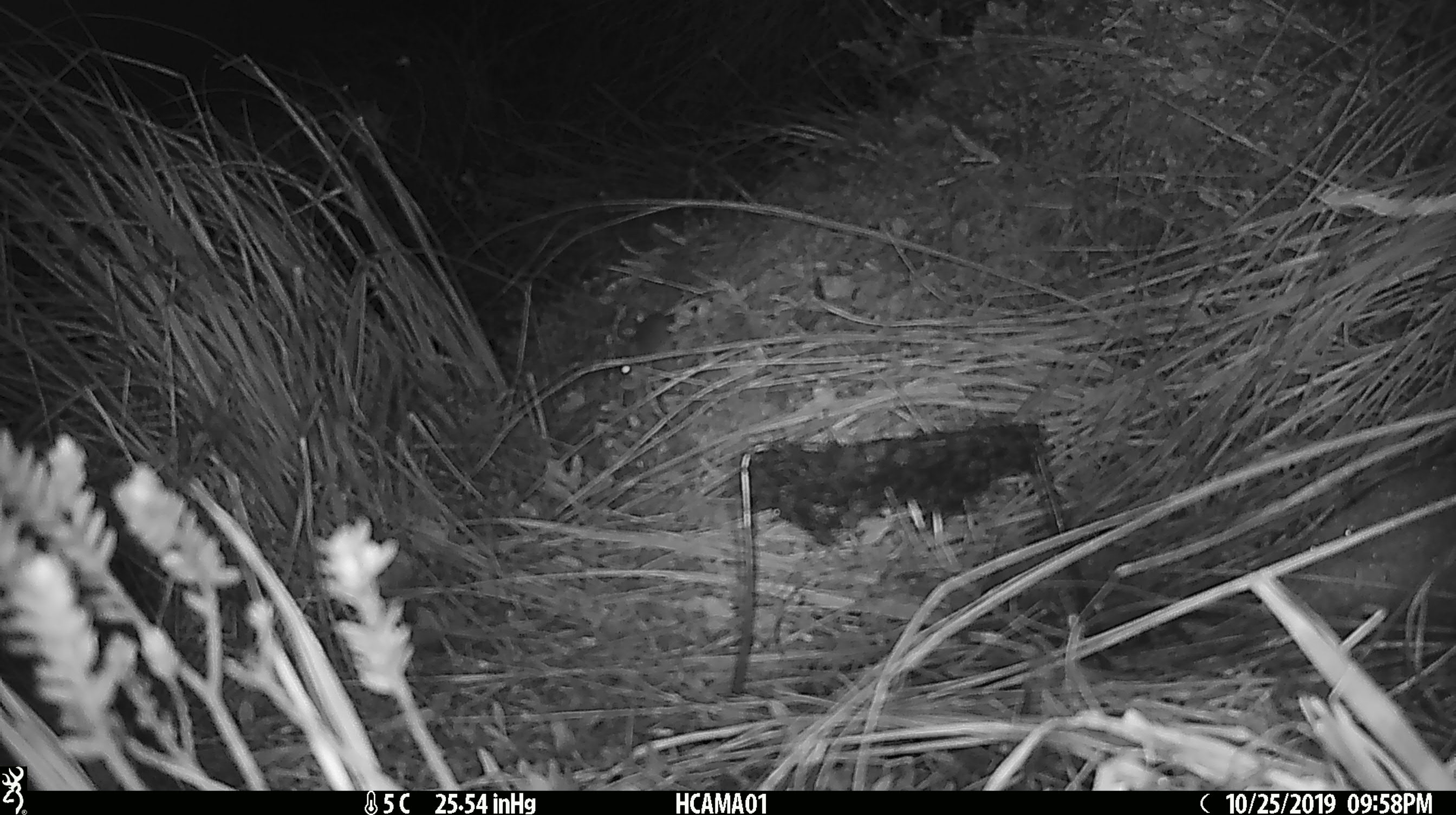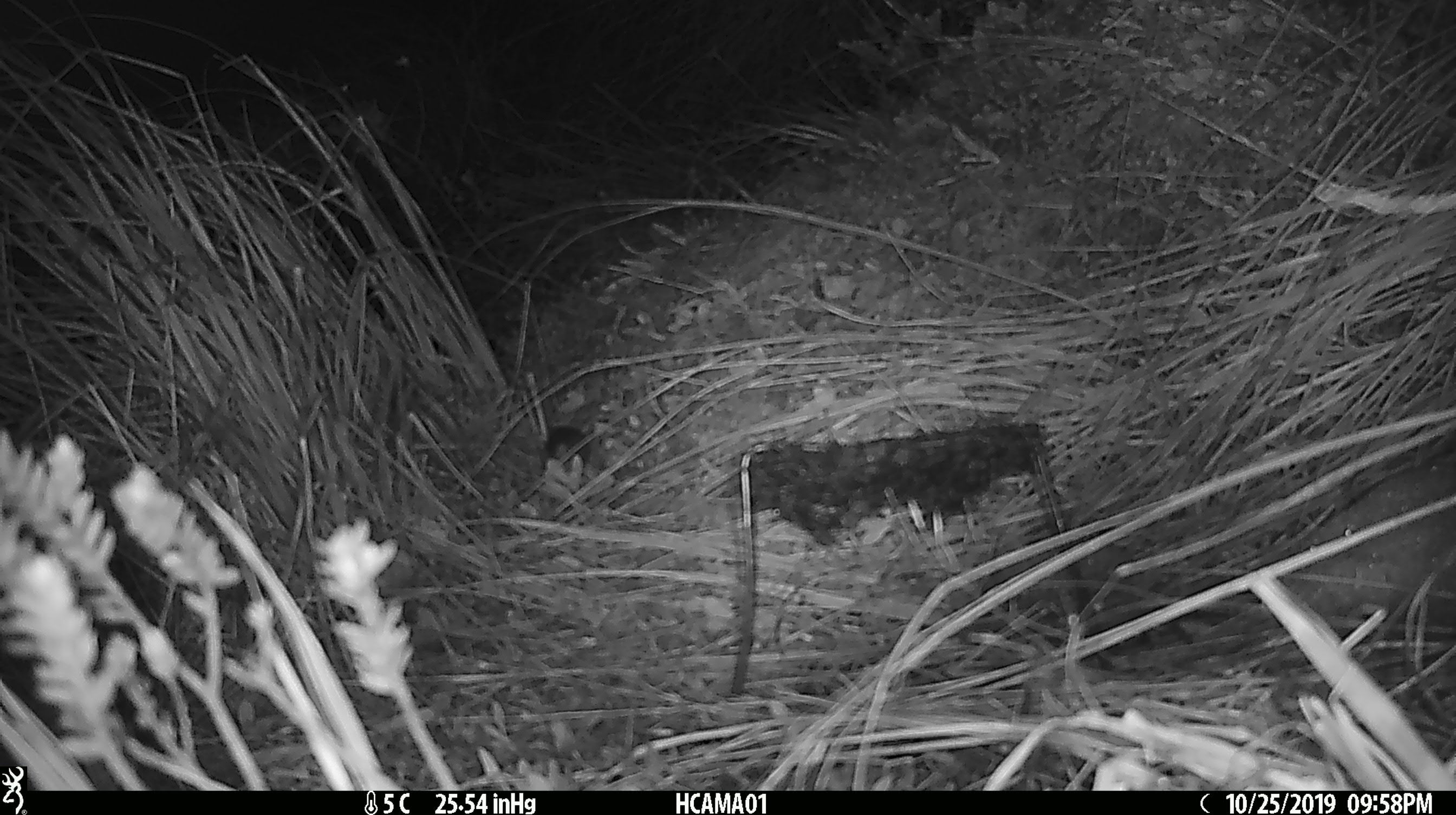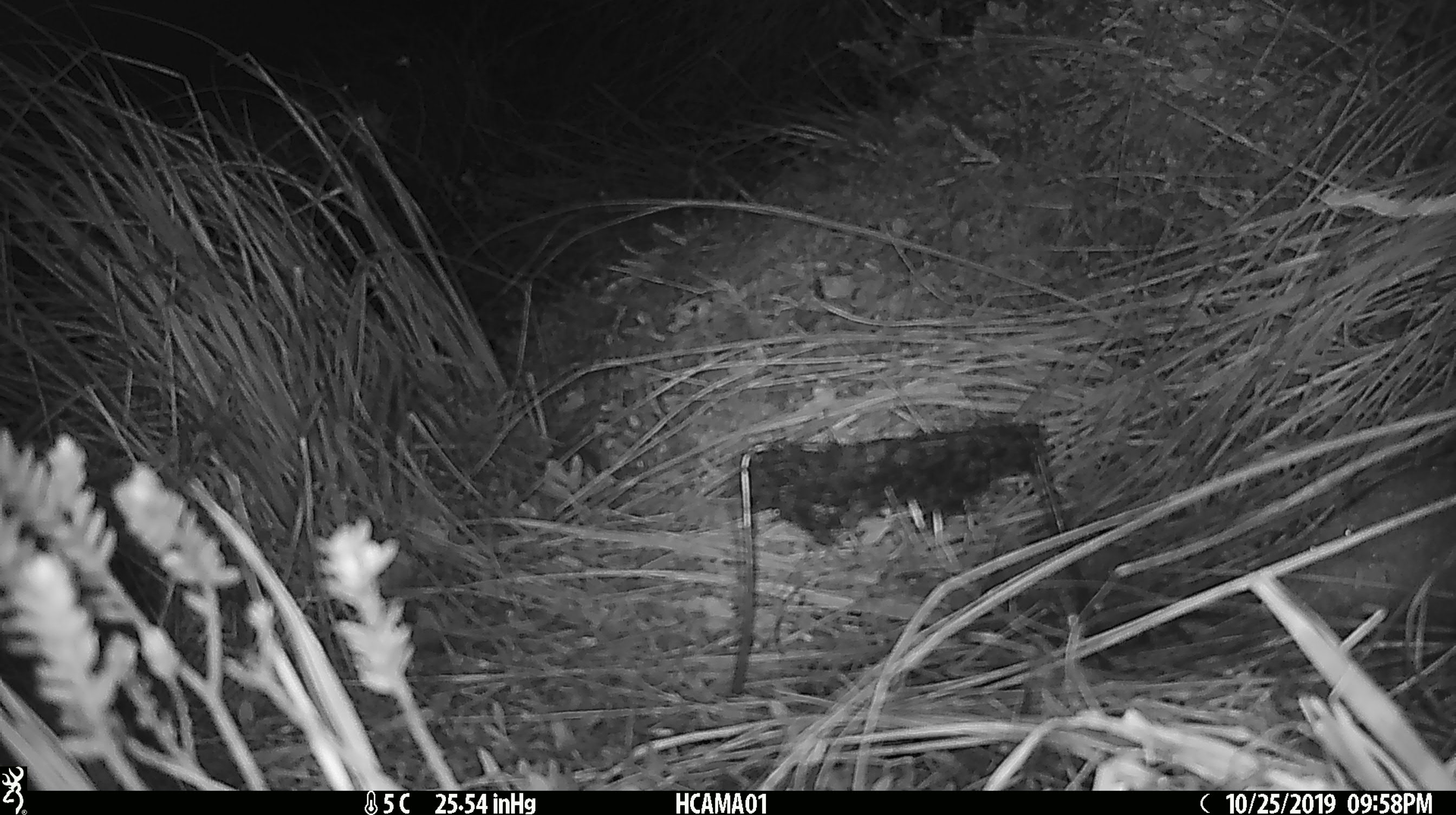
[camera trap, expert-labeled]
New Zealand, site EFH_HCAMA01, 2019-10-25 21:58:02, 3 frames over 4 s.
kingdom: Animalia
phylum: Chordata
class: Mammalia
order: Rodentia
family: Muridae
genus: Mus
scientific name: Mus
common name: mouse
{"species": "mouse (Mus)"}